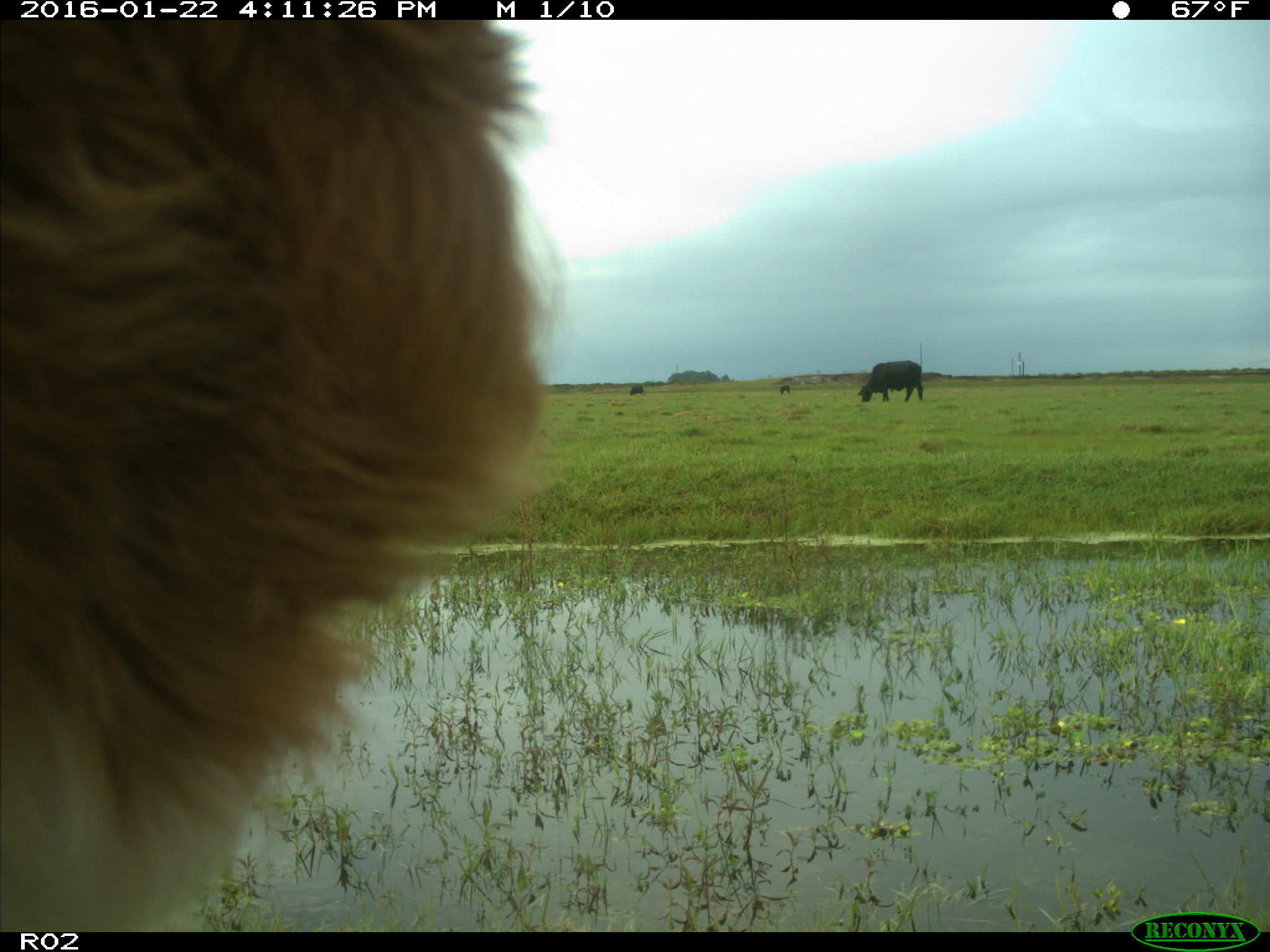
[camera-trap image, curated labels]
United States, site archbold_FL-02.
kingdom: Animalia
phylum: Chordata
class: Mammalia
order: Artiodactyla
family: Bovidae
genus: Bos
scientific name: Bos taurus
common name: domestic cow